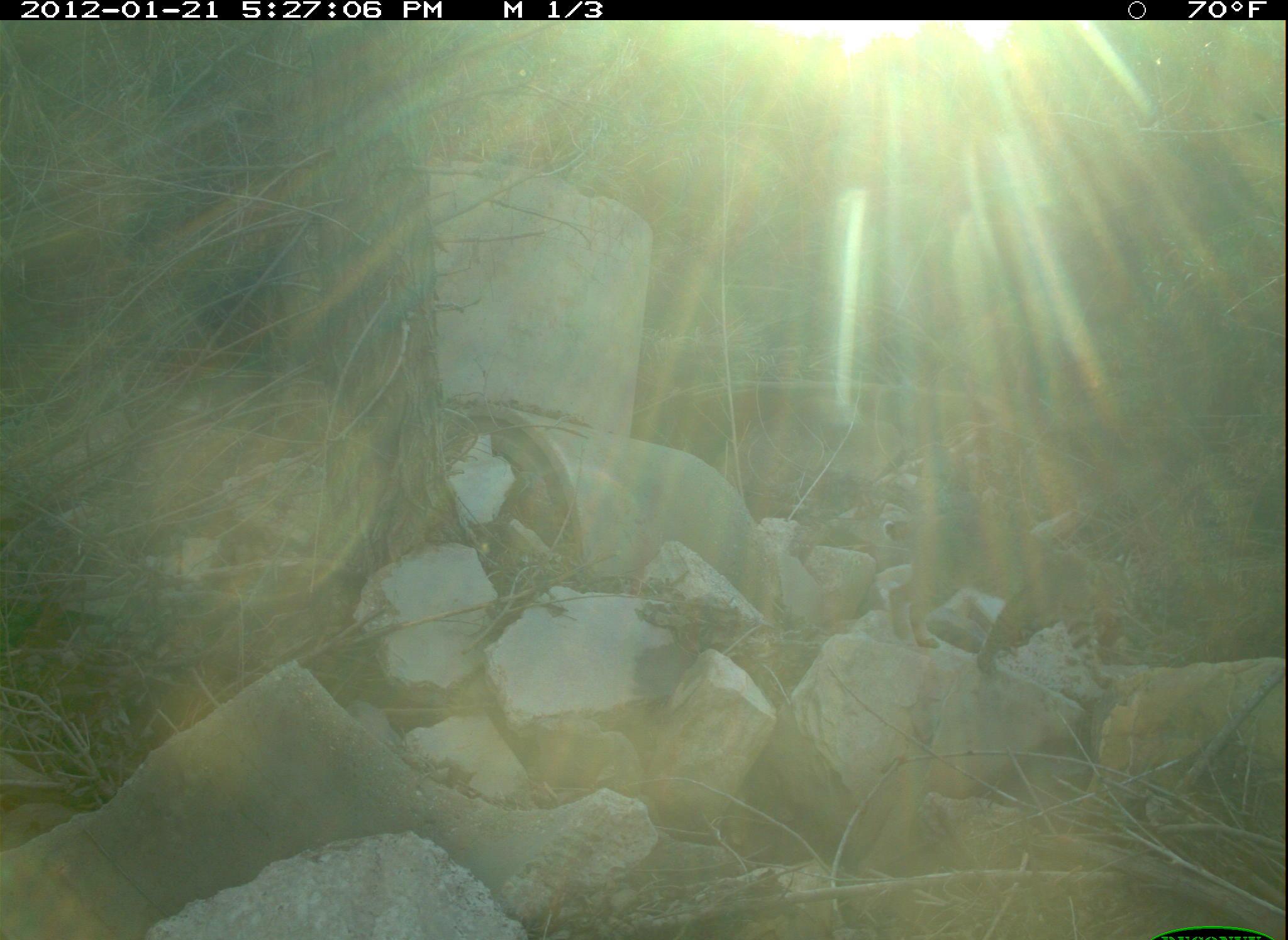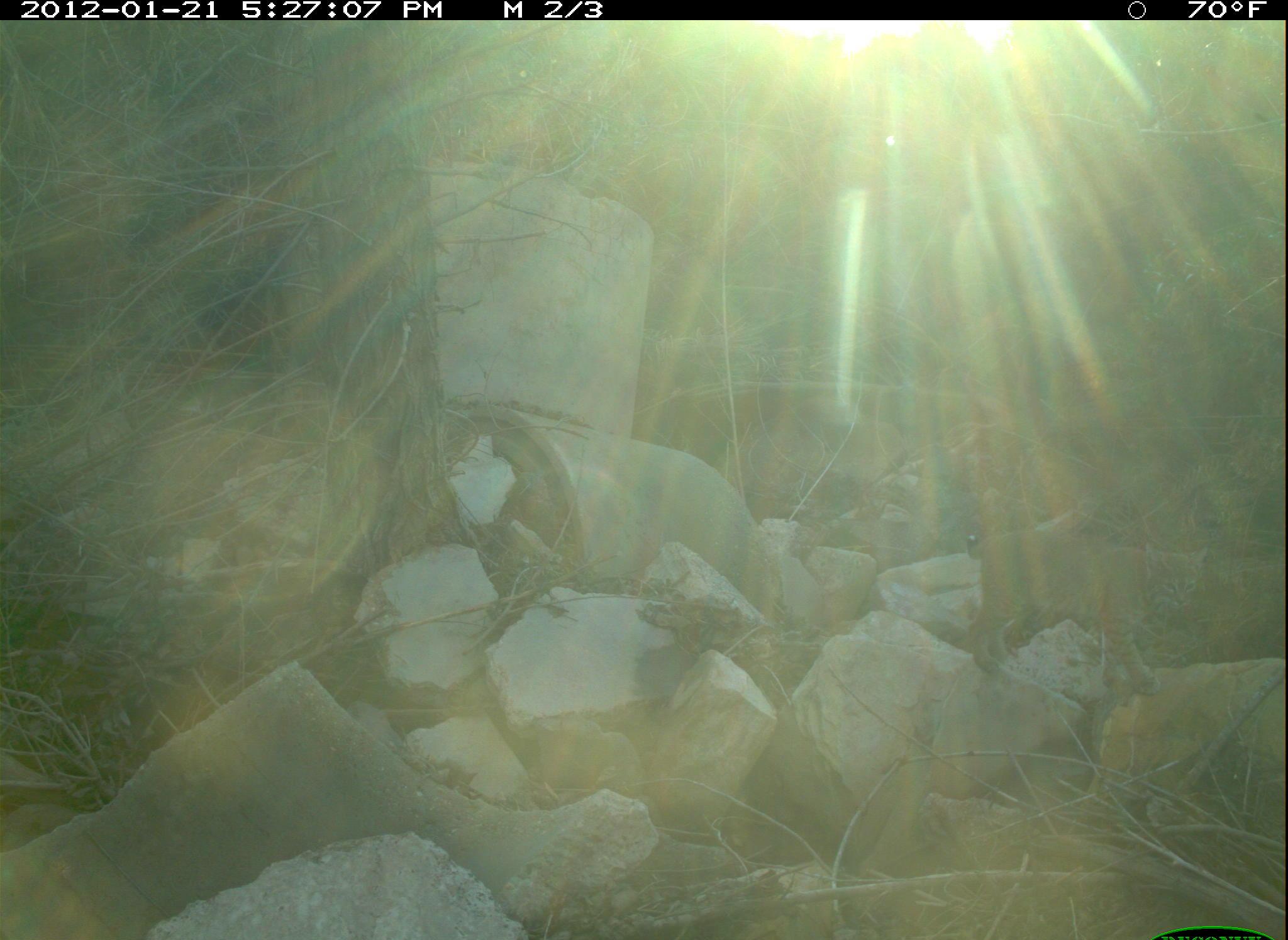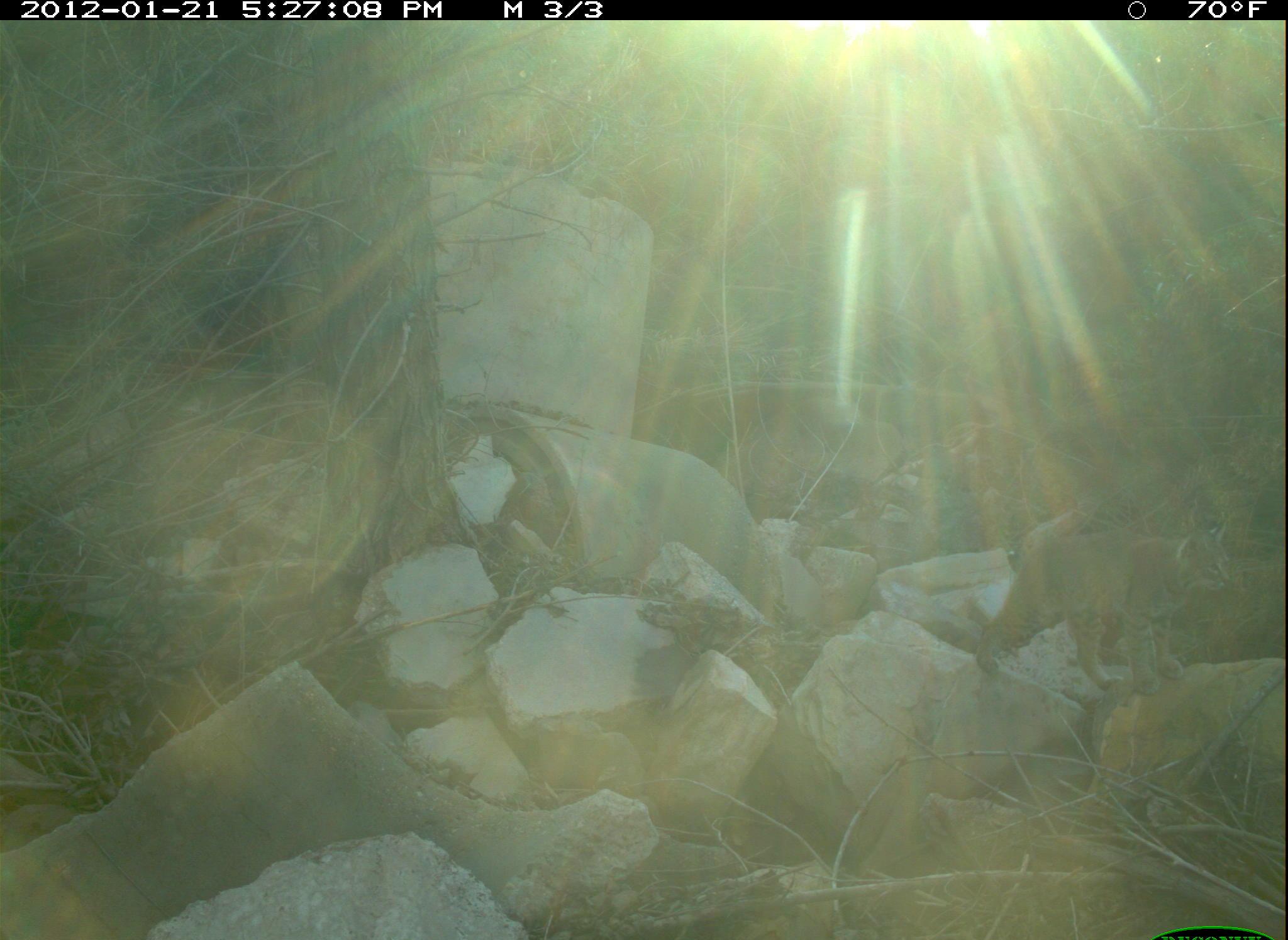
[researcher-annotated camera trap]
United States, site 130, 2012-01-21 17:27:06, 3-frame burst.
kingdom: Animalia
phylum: Chordata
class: Mammalia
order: Carnivora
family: Felidae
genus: Lynx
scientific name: Lynx rufus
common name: bobcat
Bobcat (Lynx rufus).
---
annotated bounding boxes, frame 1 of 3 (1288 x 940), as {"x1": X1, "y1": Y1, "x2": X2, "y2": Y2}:
bobcat: {"x1": 868, "y1": 489, "x2": 1144, "y2": 709}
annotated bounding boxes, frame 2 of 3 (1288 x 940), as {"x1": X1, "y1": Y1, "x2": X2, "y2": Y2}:
bobcat: {"x1": 934, "y1": 513, "x2": 1218, "y2": 711}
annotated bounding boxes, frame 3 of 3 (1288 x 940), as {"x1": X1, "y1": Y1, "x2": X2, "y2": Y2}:
bobcat: {"x1": 966, "y1": 494, "x2": 1241, "y2": 699}